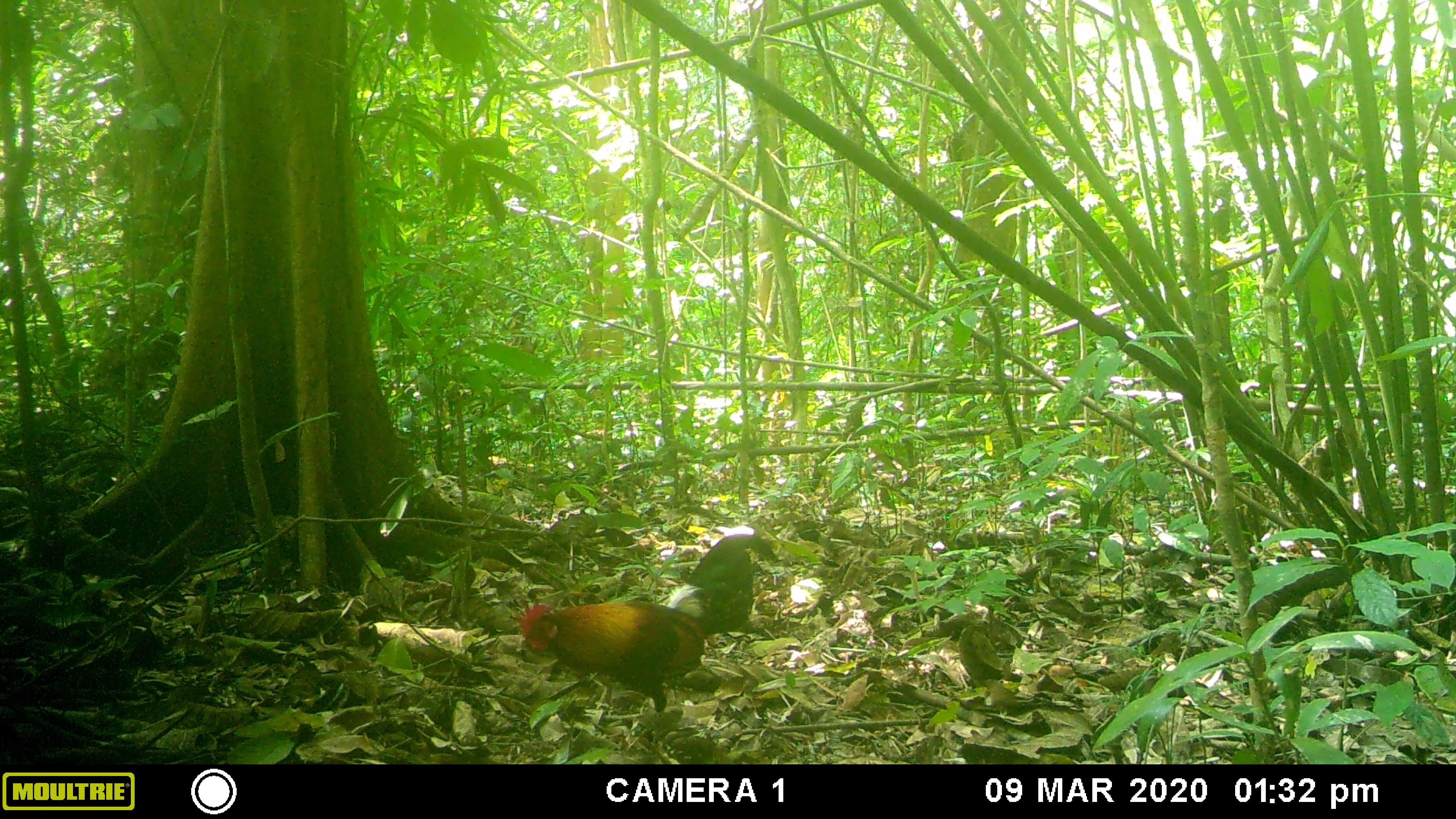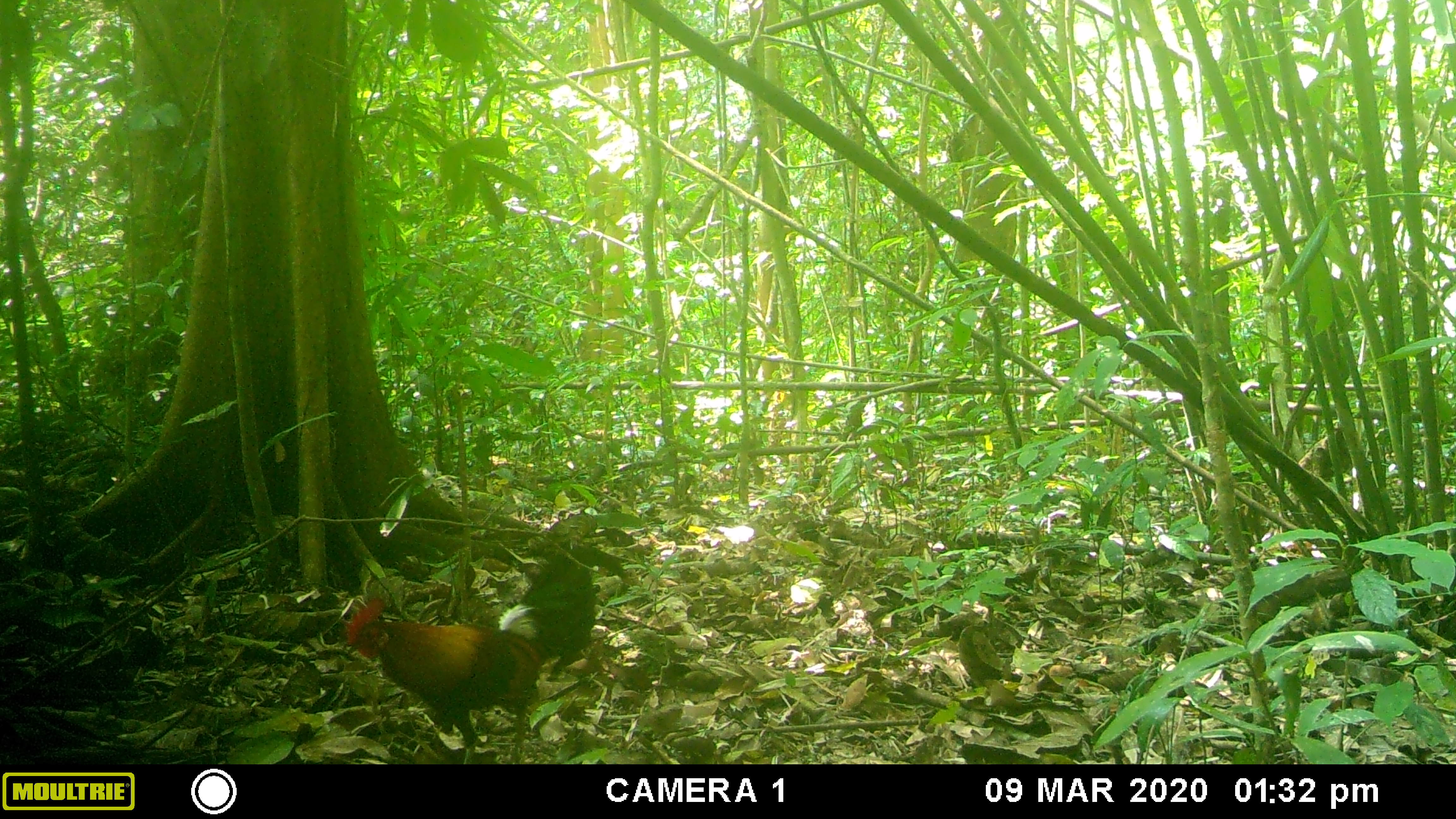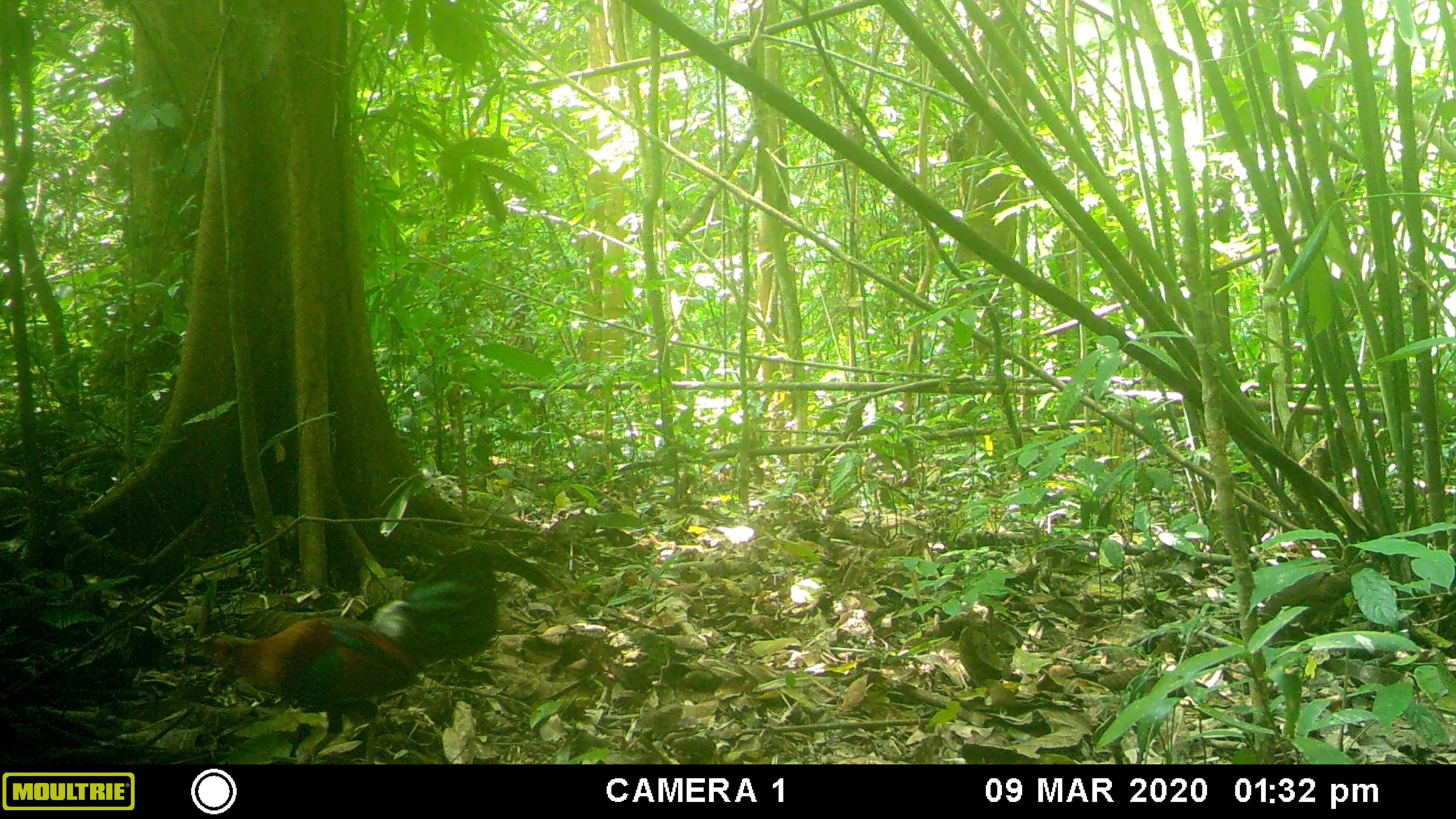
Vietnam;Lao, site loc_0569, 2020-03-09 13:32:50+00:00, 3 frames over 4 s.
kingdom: Animalia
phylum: Chordata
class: Aves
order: Galliformes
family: Phasianidae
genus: Gallus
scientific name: Gallus gallus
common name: red junglefowl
Red junglefowl (Gallus gallus). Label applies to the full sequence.